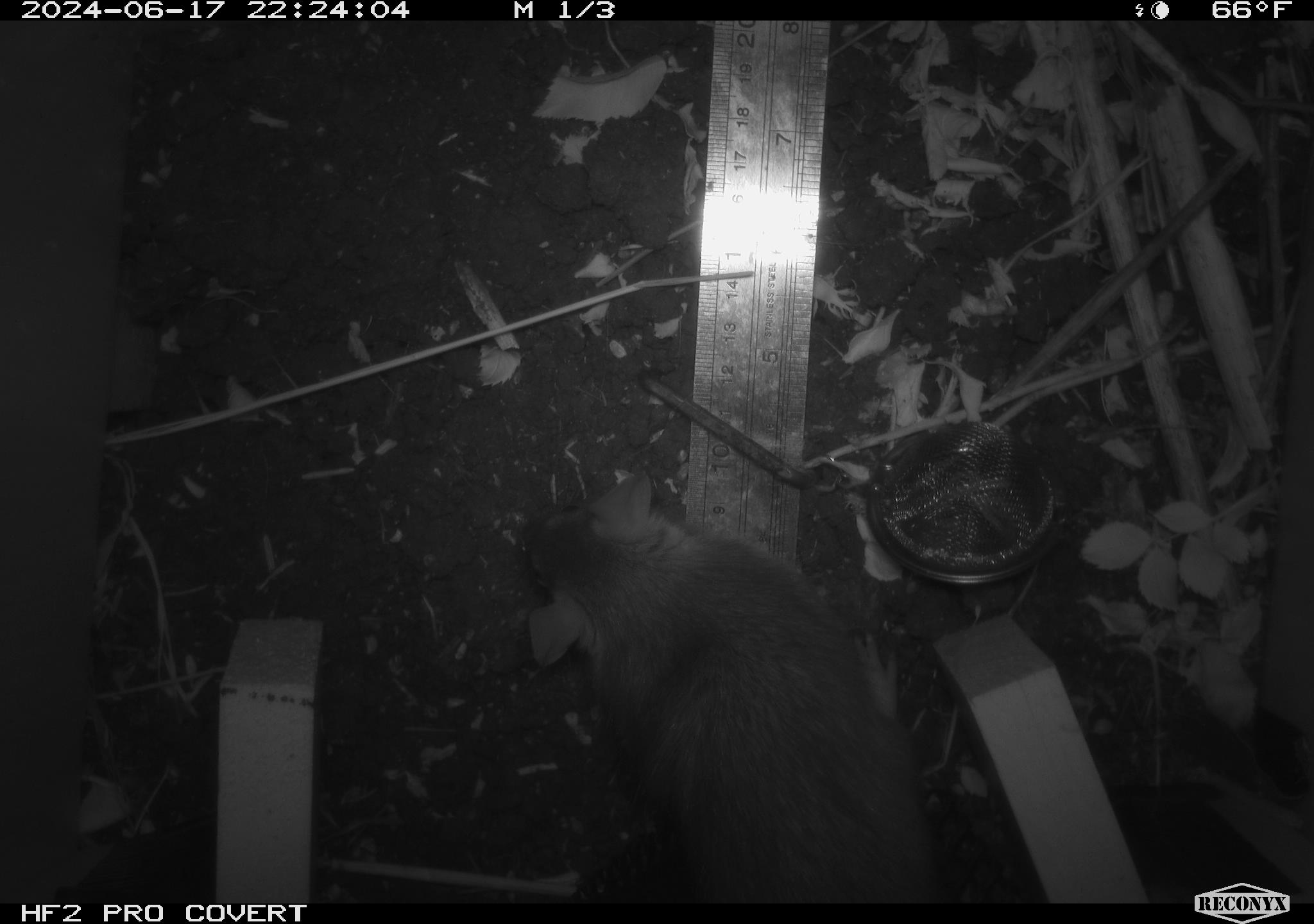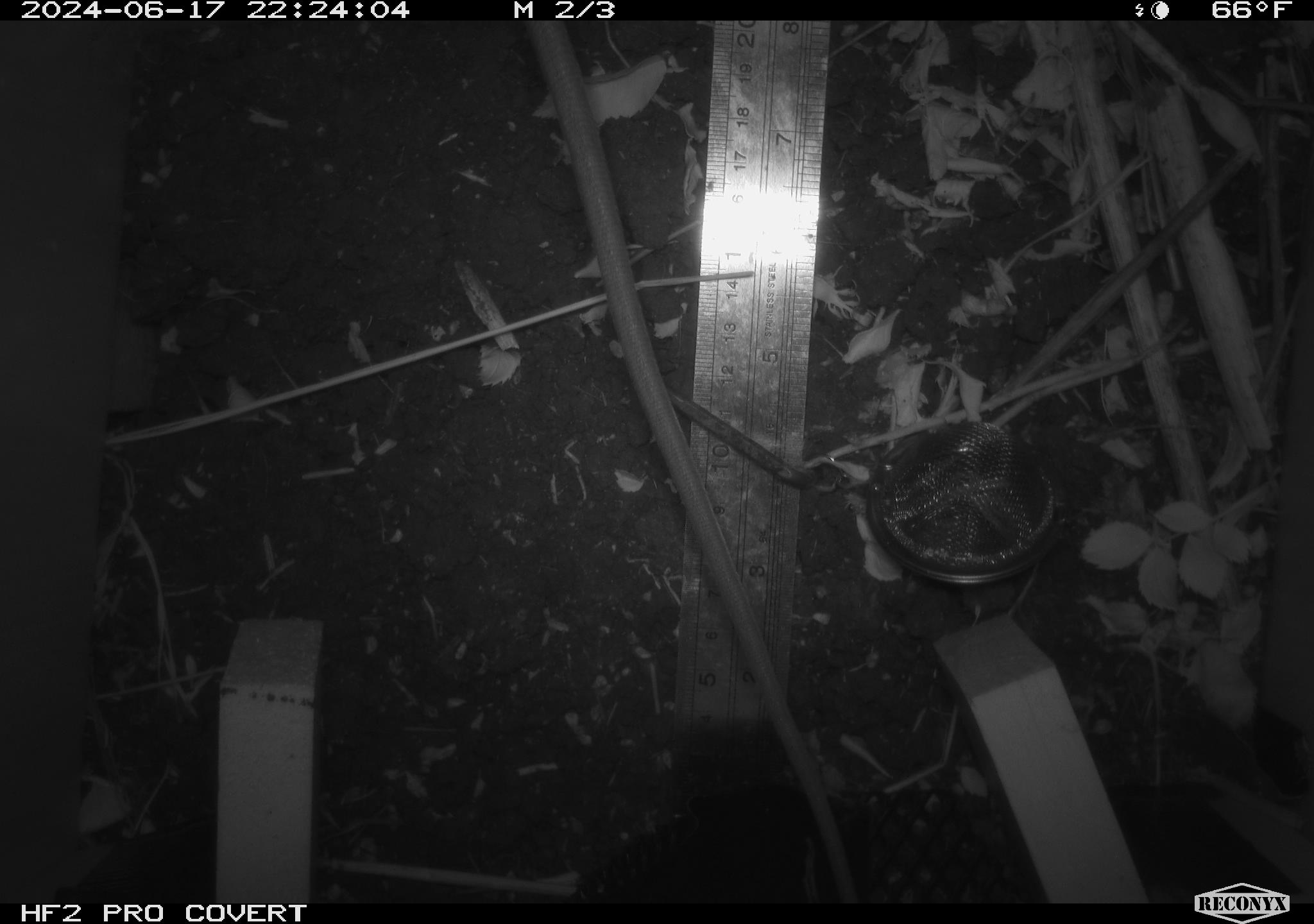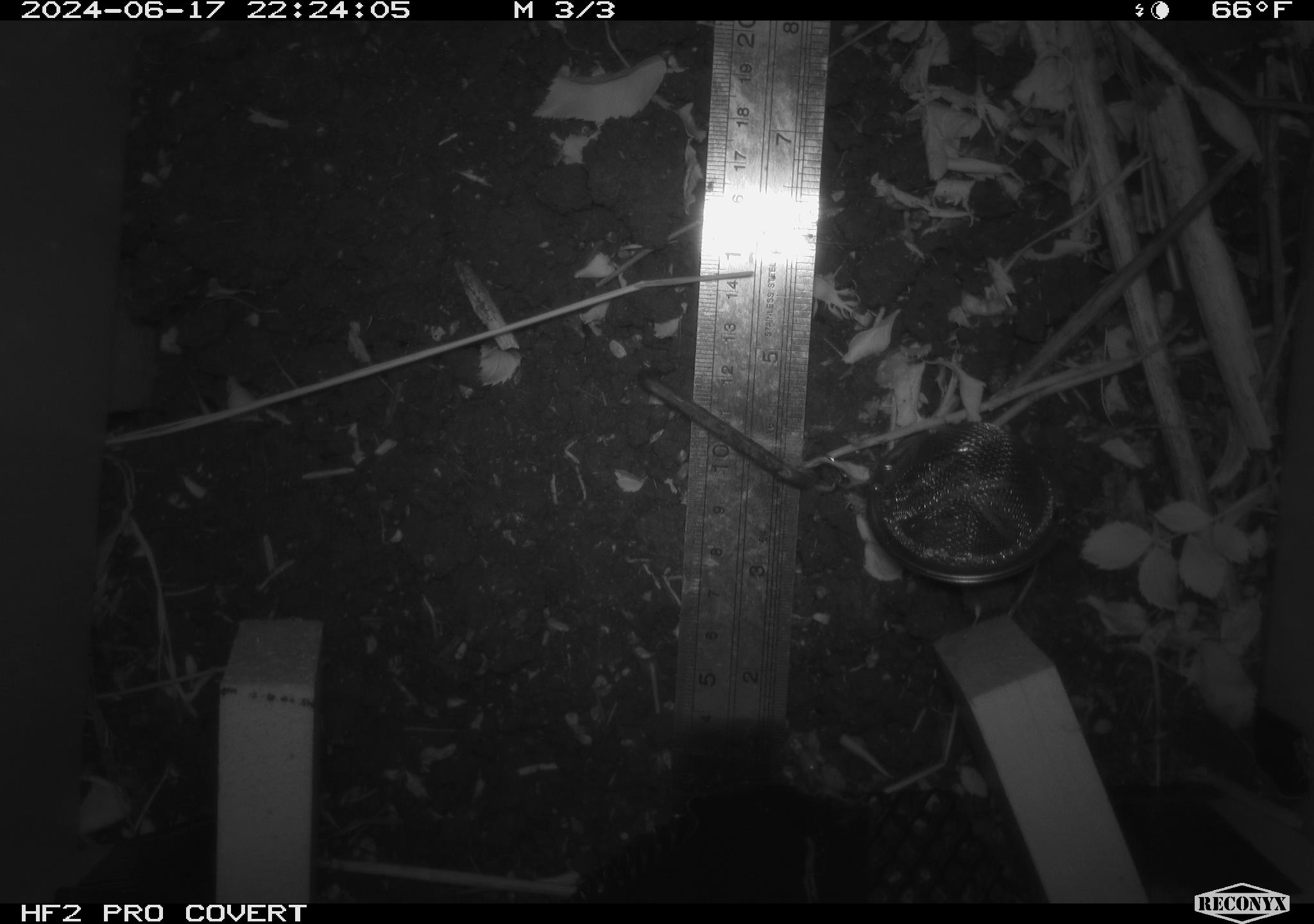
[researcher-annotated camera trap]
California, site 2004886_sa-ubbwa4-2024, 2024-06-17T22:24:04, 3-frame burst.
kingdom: Animalia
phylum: Chordata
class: Mammalia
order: Rodentia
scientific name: Rodentia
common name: woodrat or rat or mouse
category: woodrat or rat or mouse species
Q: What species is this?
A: Woodrat or rat or mouse species (woodrat or rat or mouse) (Rodentia).